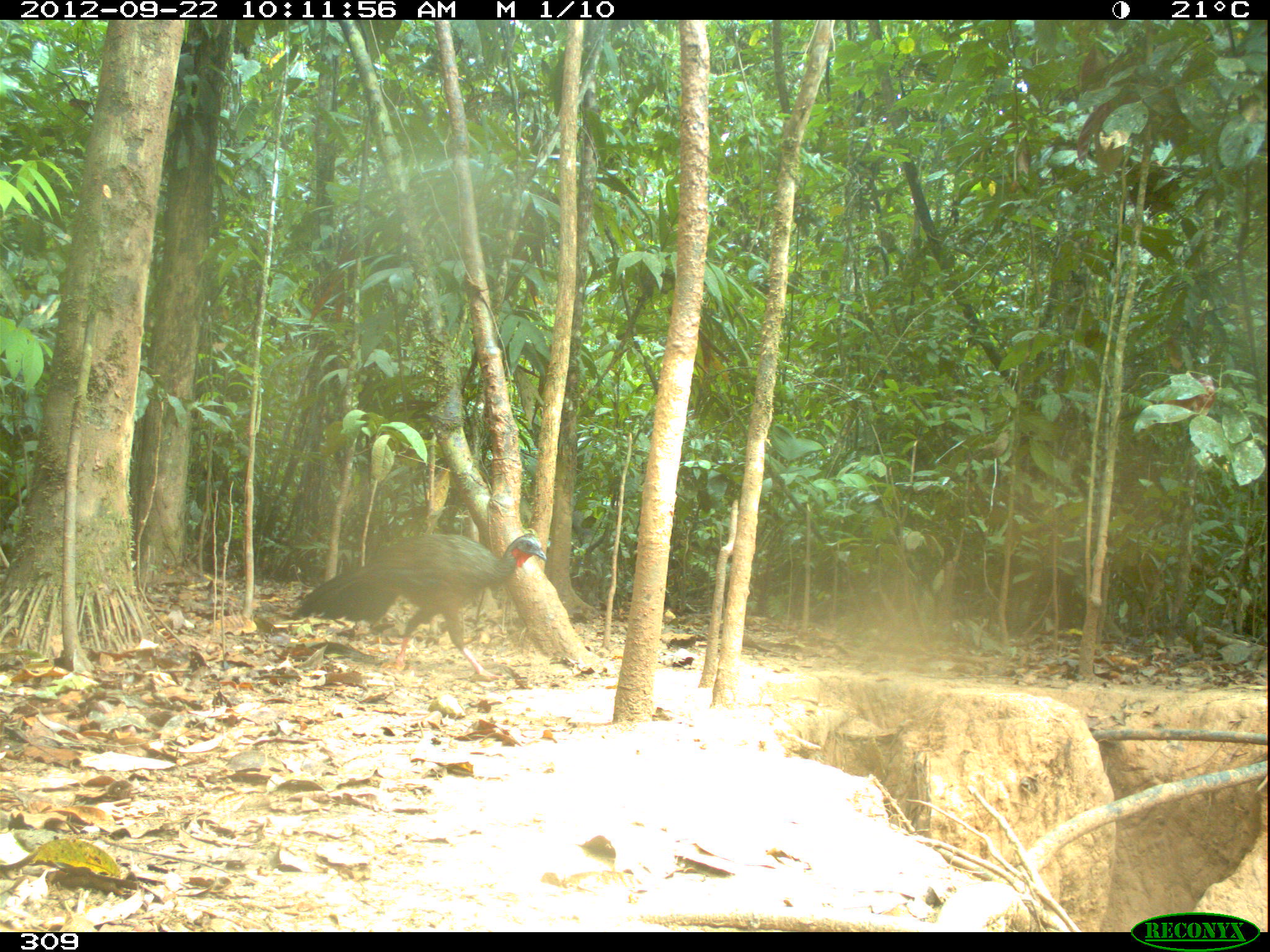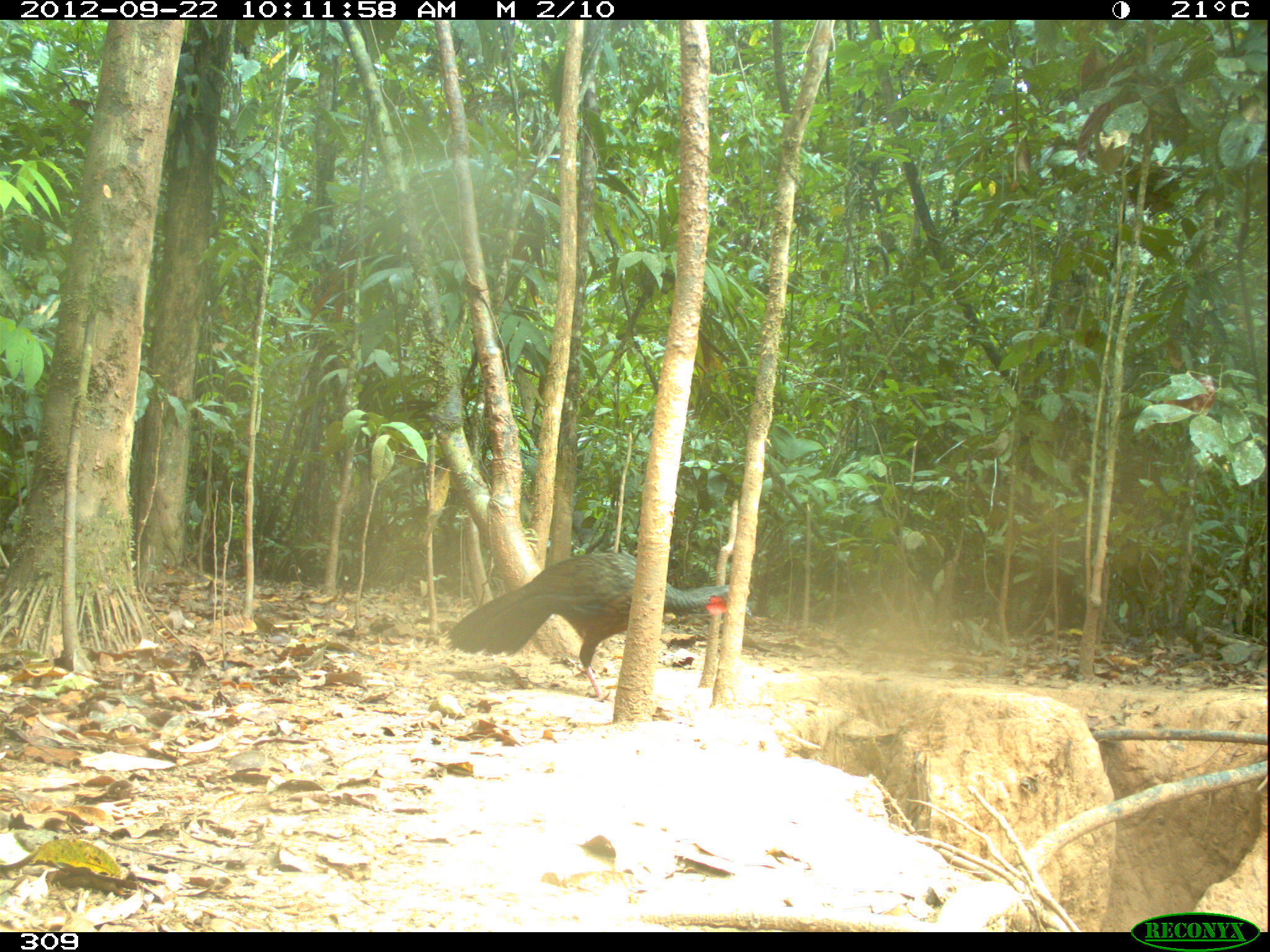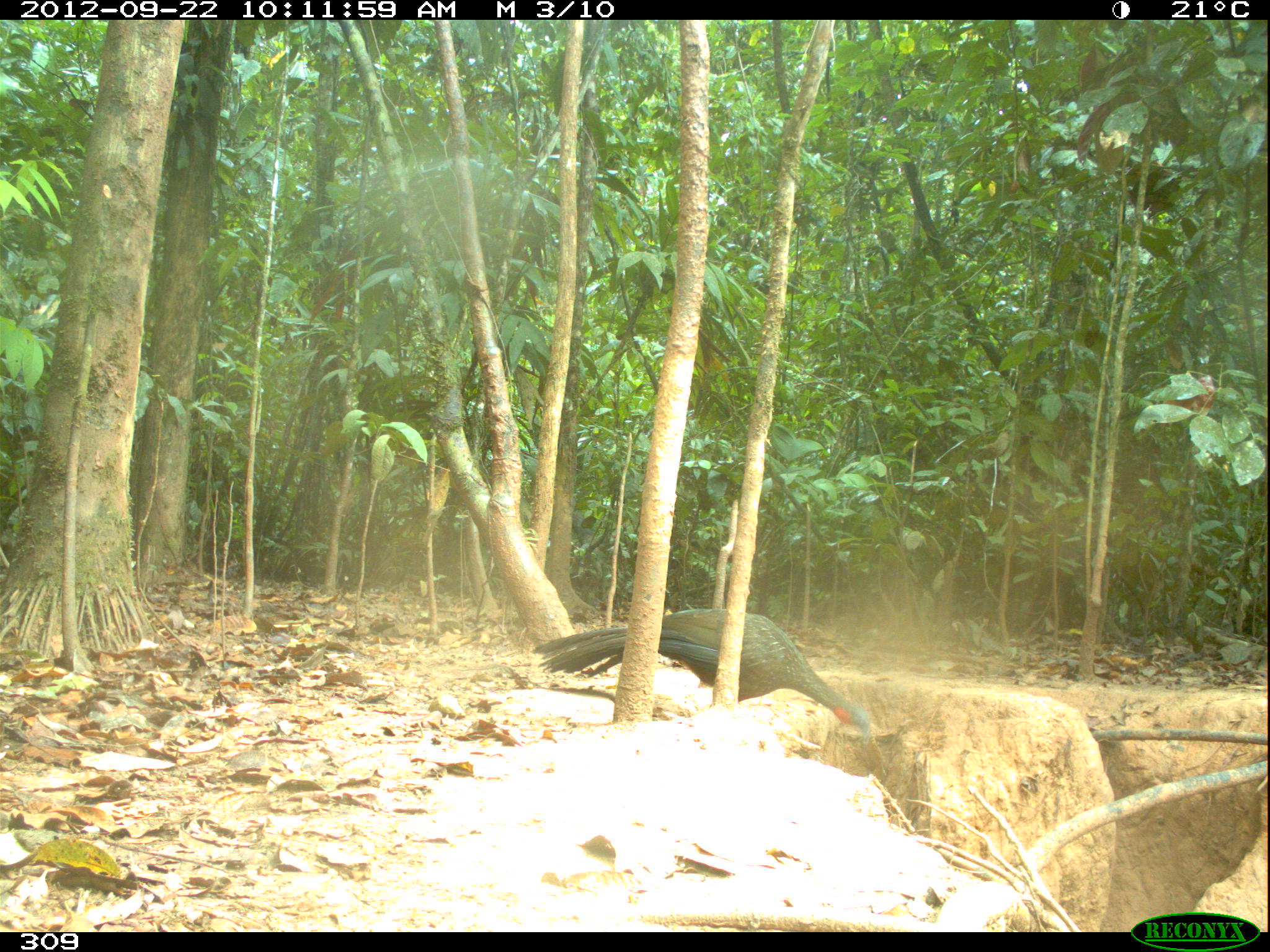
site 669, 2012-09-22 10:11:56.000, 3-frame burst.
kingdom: Animalia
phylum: Chordata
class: Aves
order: Galliformes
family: Cracidae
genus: Penelope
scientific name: Penelope jacquacu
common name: spix's guan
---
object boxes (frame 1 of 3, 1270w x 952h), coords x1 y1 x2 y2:
penelope jacquacu: 292 533 546 681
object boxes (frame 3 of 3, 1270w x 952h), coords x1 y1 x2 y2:
penelope jacquacu: 532 607 868 741